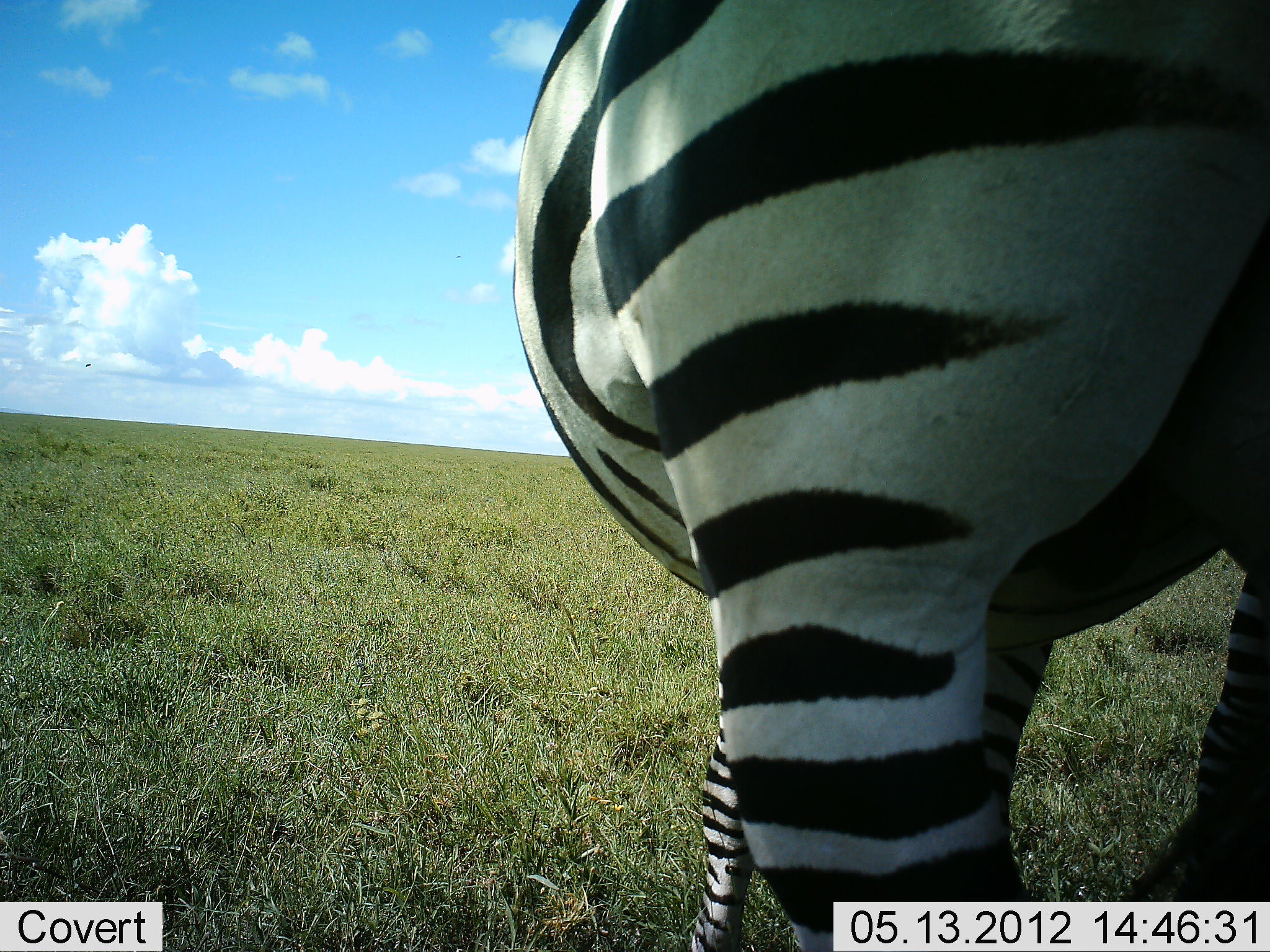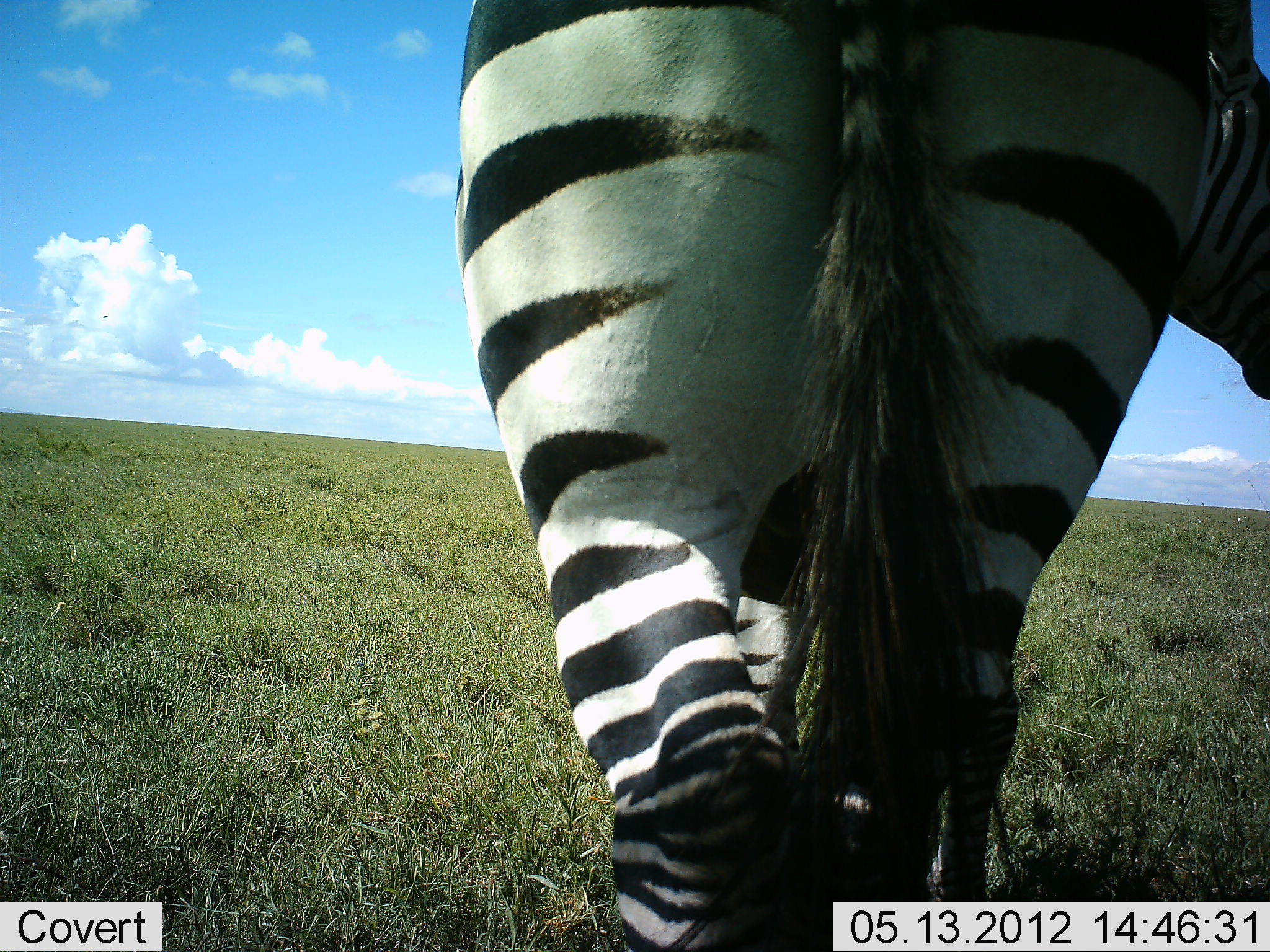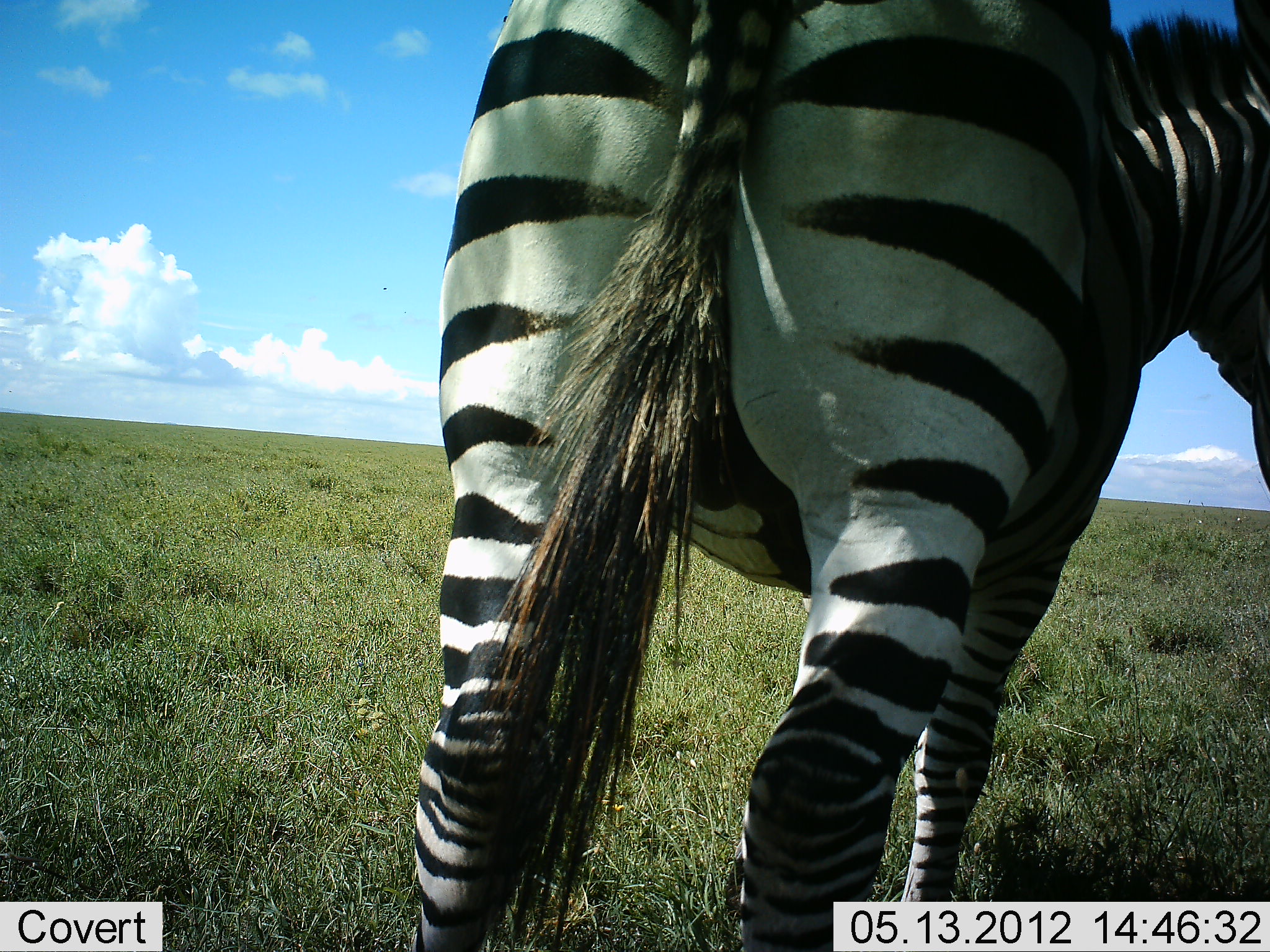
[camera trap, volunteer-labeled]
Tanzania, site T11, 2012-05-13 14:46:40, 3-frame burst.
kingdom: Animalia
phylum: Chordata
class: Mammalia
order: Perissodactyla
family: Equidae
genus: Equus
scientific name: Equus quagga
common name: plains zebra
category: zebra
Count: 1.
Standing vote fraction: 40%.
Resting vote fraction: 0%.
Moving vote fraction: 50%.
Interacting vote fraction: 0%.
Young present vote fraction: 0%.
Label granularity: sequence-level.